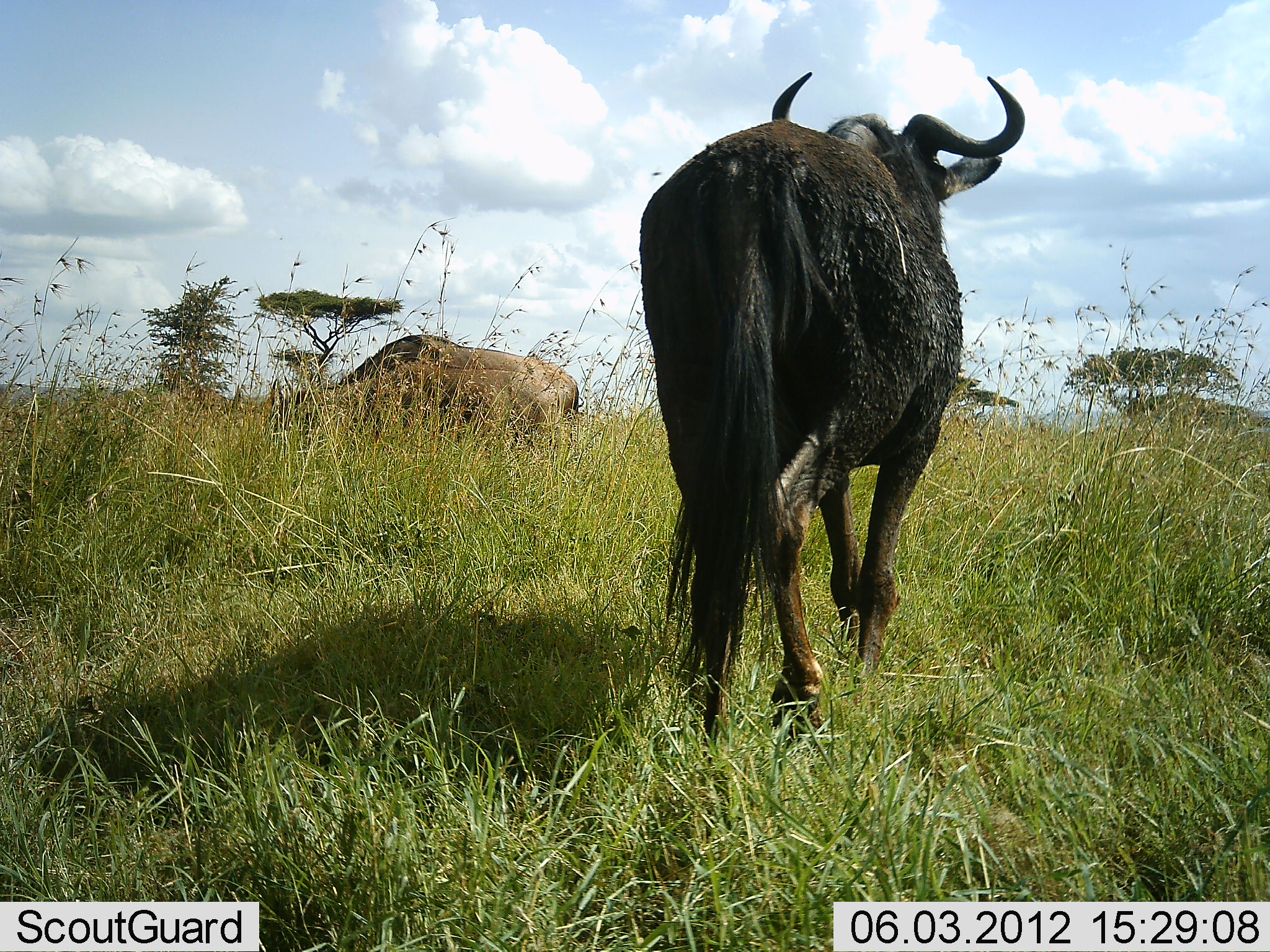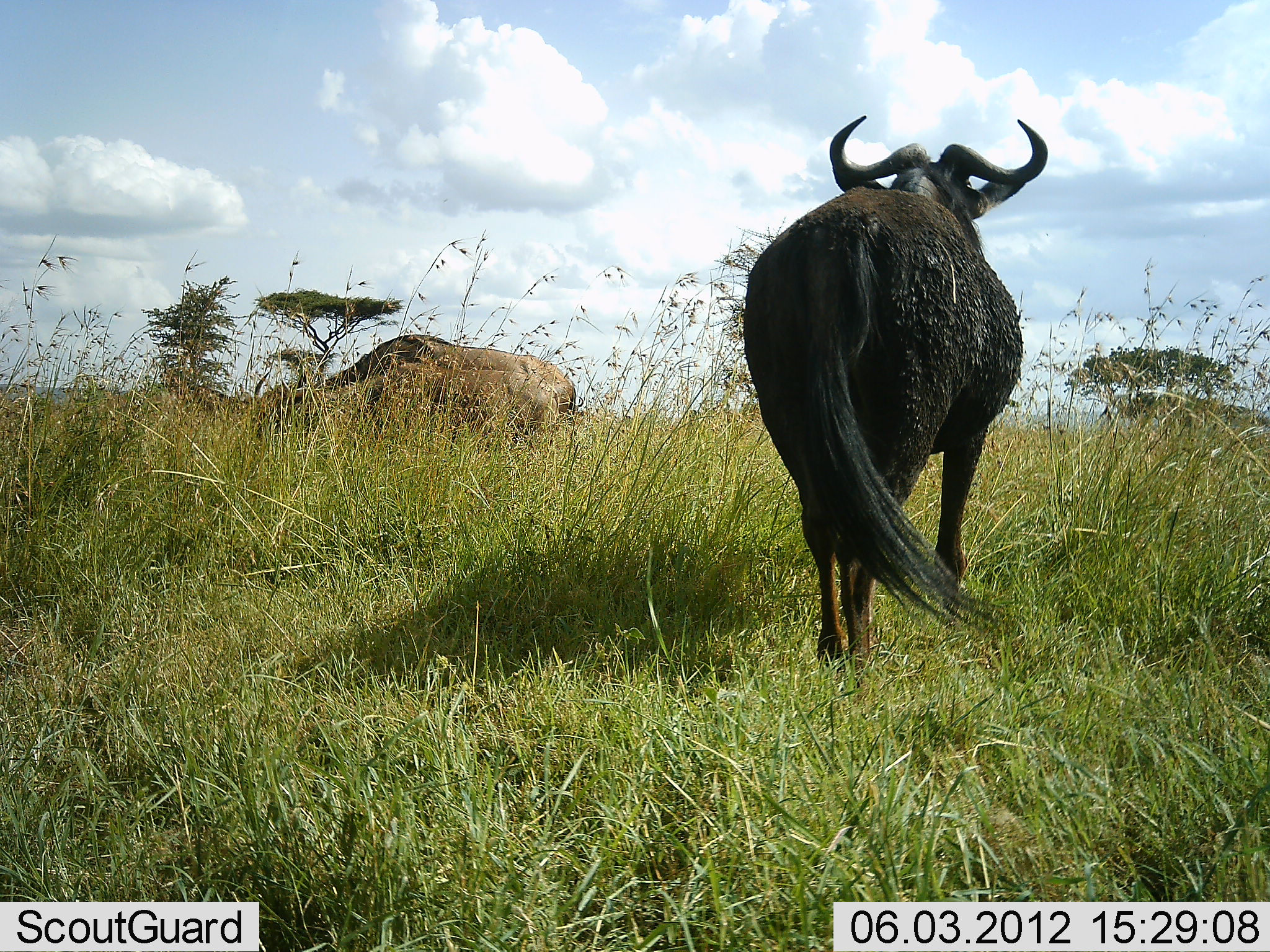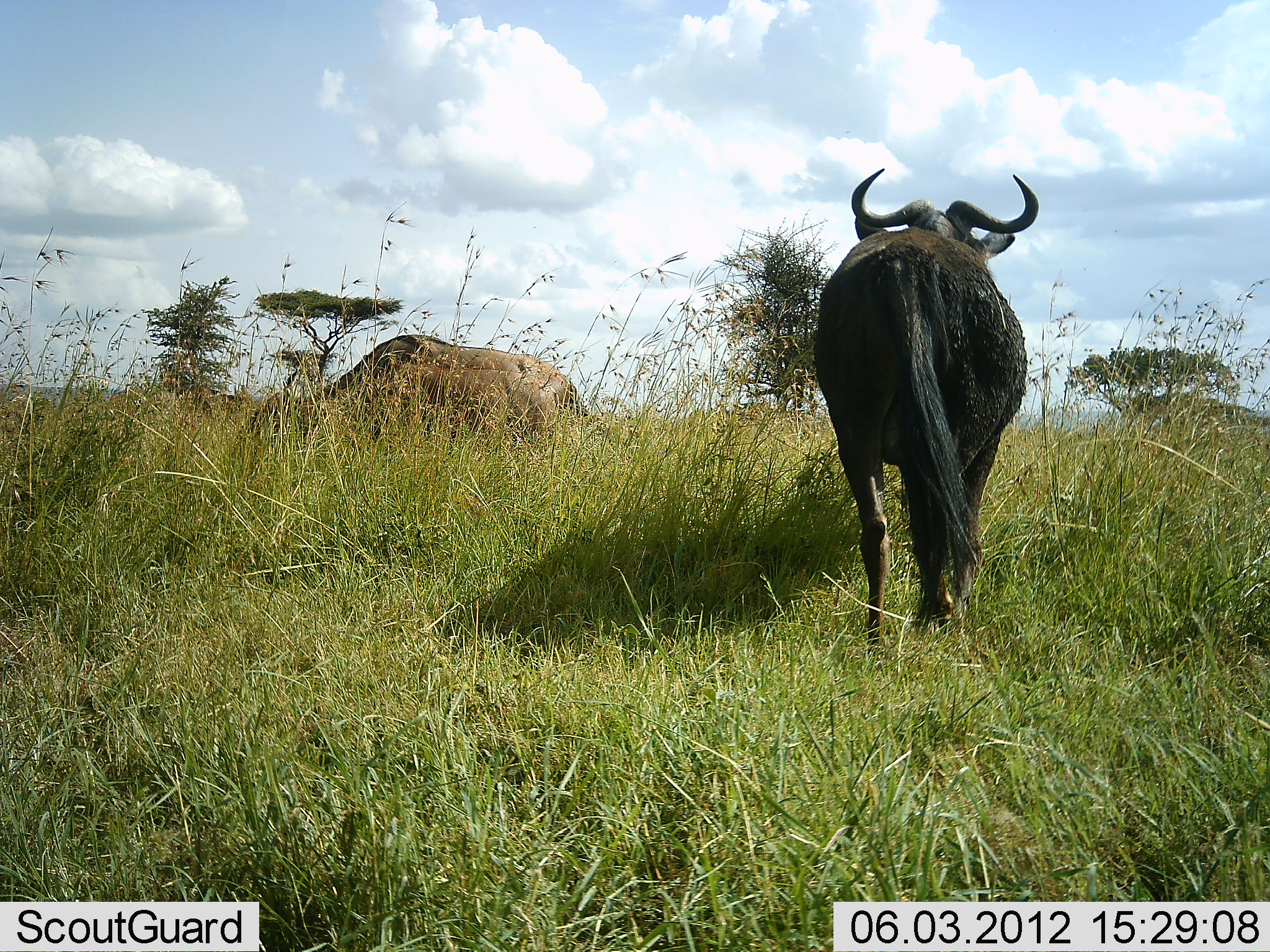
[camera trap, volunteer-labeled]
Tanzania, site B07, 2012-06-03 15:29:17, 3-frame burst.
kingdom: Animalia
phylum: Chordata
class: Mammalia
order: Artiodactyla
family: Bovidae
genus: Connochaetes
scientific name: Connochaetes taurinus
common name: blue wildebeest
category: wildebeest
Wildebeest (blue wildebeest) (Connochaetes taurinus), count 2. Behavior (volunteer vote fractions): standing 20%, resting 0%, moving 90%, interacting 0%. Young present (vote fraction): 0%. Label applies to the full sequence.